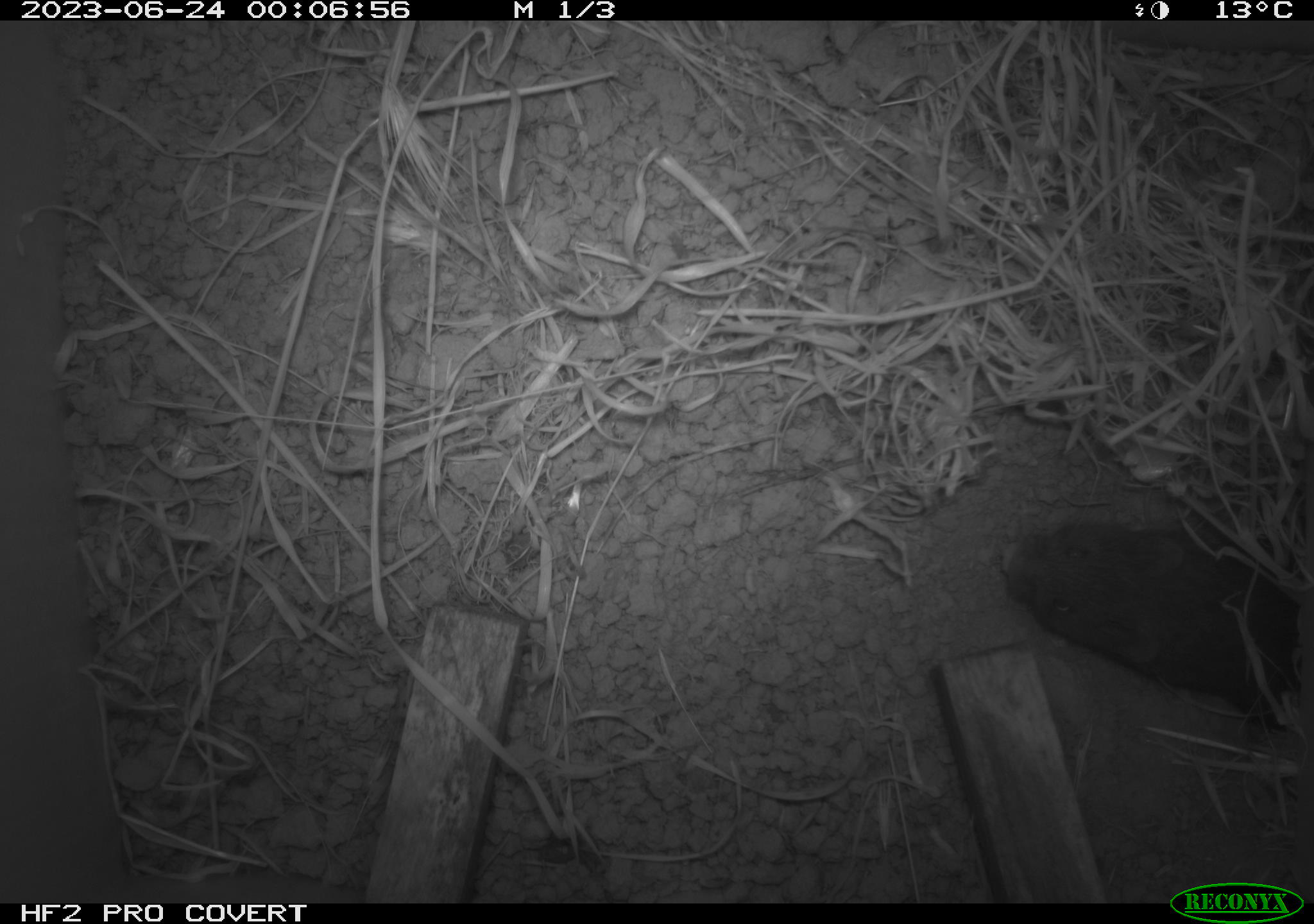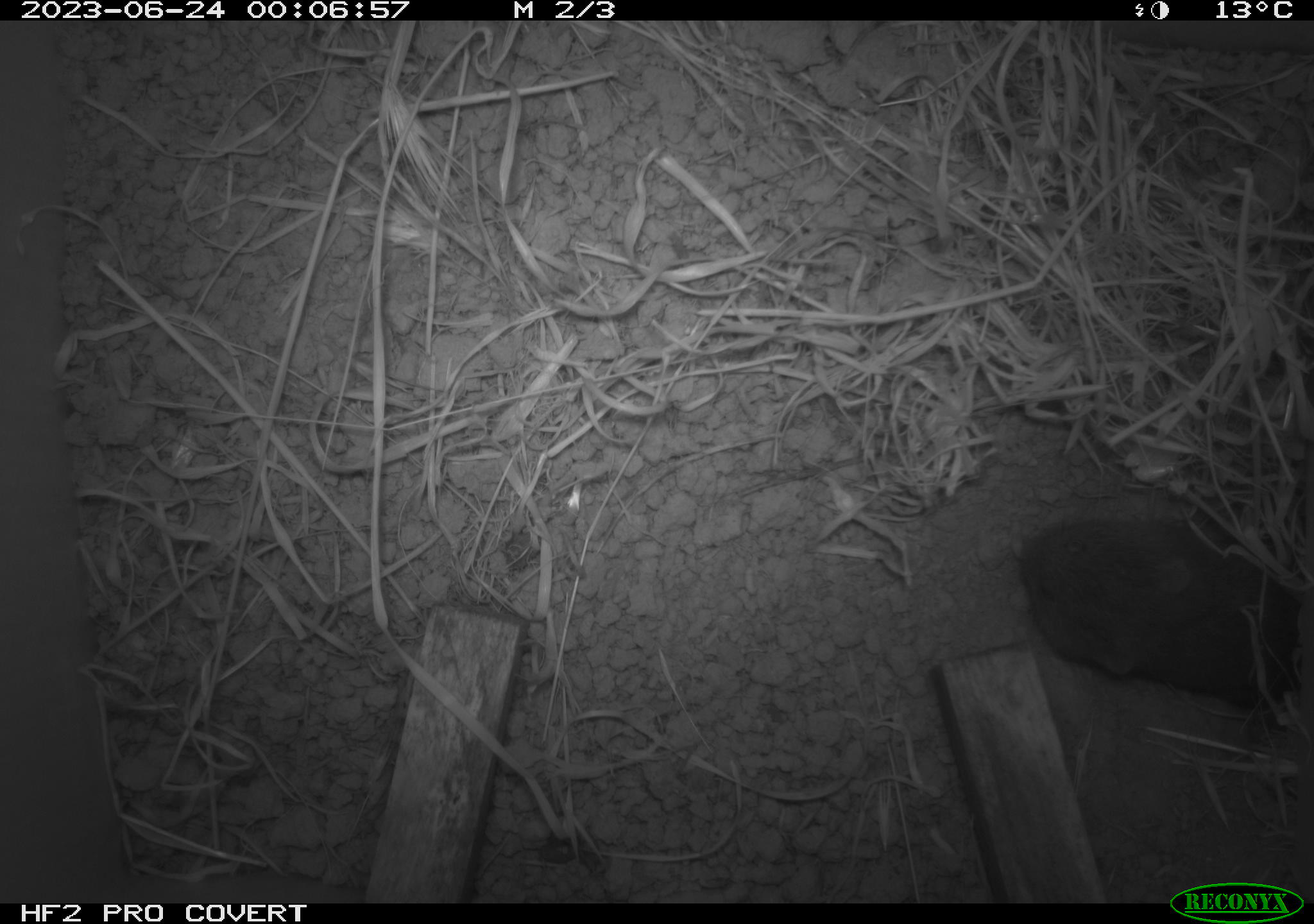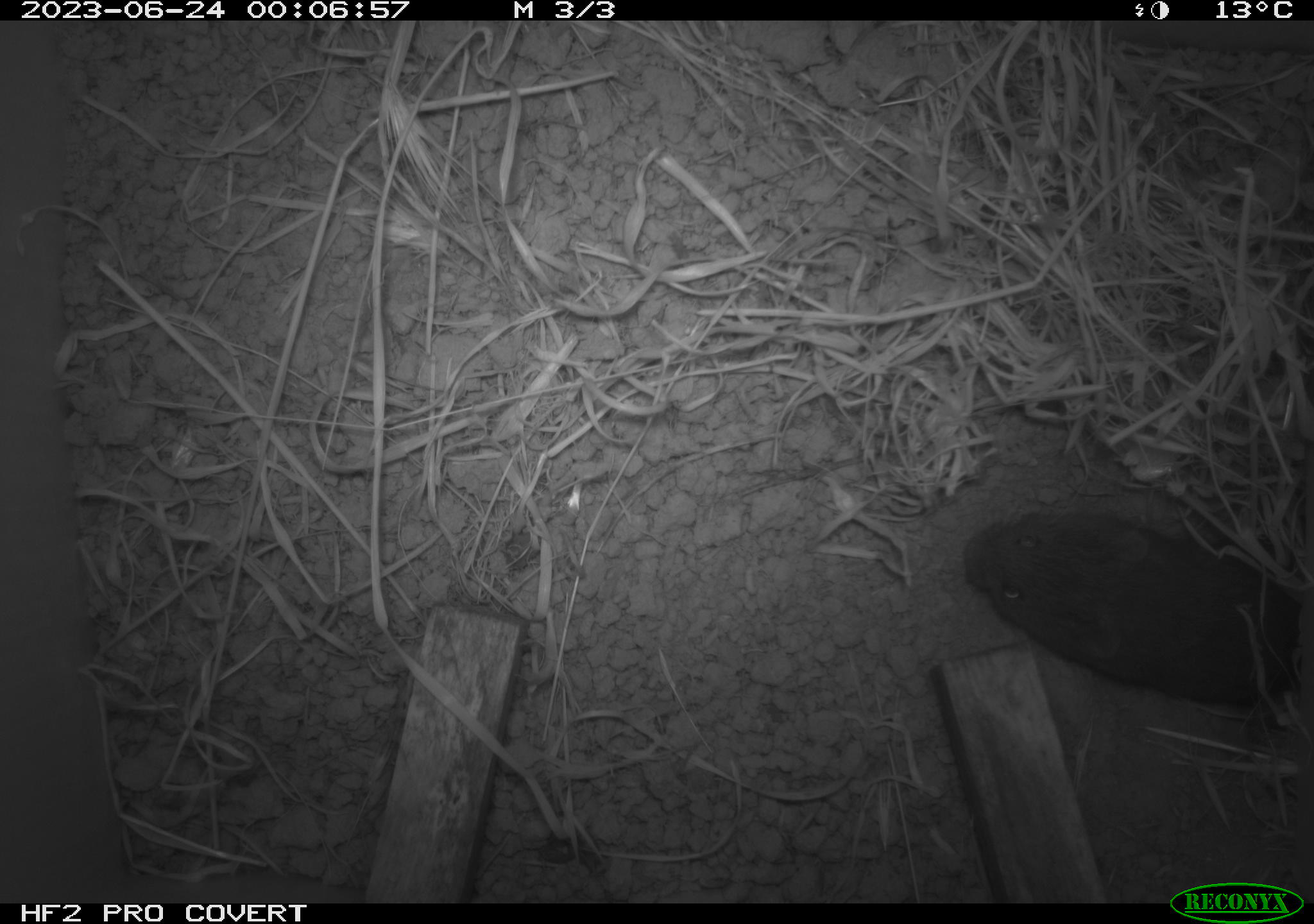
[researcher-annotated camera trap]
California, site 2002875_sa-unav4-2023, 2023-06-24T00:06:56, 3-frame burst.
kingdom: Animalia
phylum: Chordata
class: Mammalia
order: Rodentia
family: Cricetidae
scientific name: Arvicolinae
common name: voles, lemmings, and muskrats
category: arvicolinae subfamily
Arvicolinae subfamily (voles, lemmings, and muskrats) (Arvicolinae).